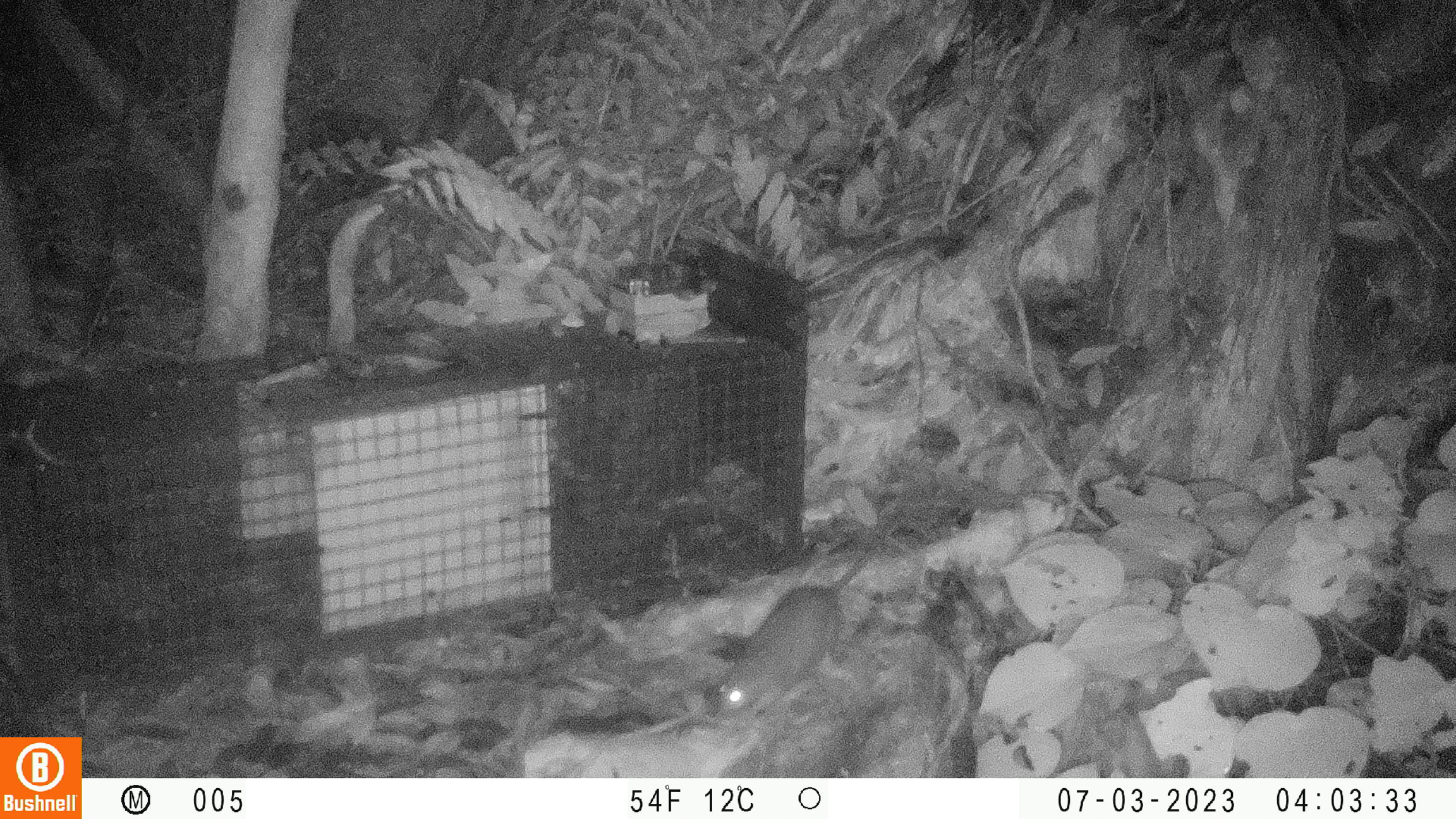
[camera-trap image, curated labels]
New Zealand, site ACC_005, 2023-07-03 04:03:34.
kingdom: Animalia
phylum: Chordata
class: Mammalia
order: Rodentia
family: Muridae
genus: Rattus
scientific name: Rattus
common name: rat